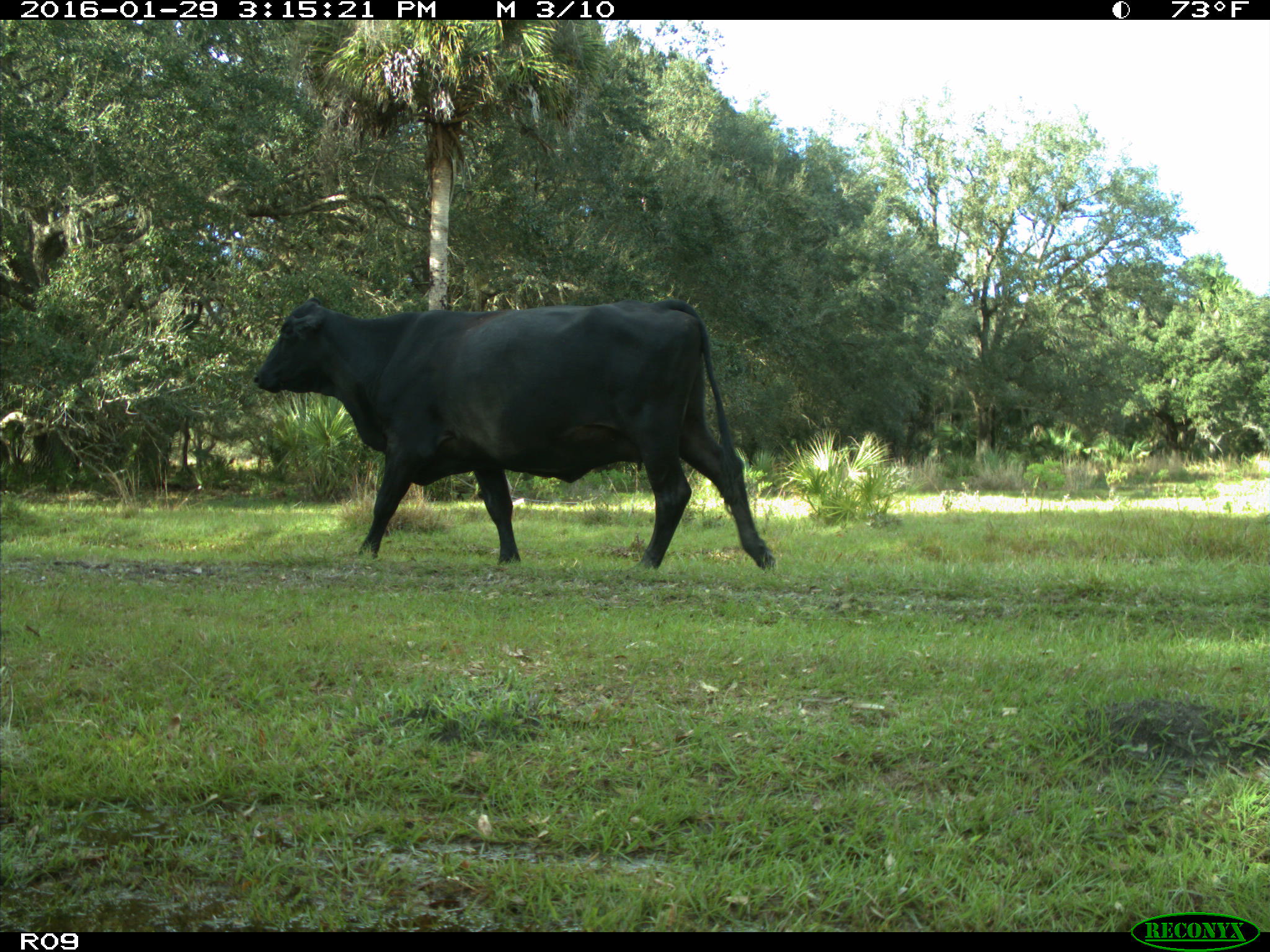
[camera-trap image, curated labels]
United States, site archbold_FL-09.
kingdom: Animalia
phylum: Chordata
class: Mammalia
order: Artiodactyla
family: Bovidae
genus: Bos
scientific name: Bos taurus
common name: domestic cow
Bos taurus (domestic cow).